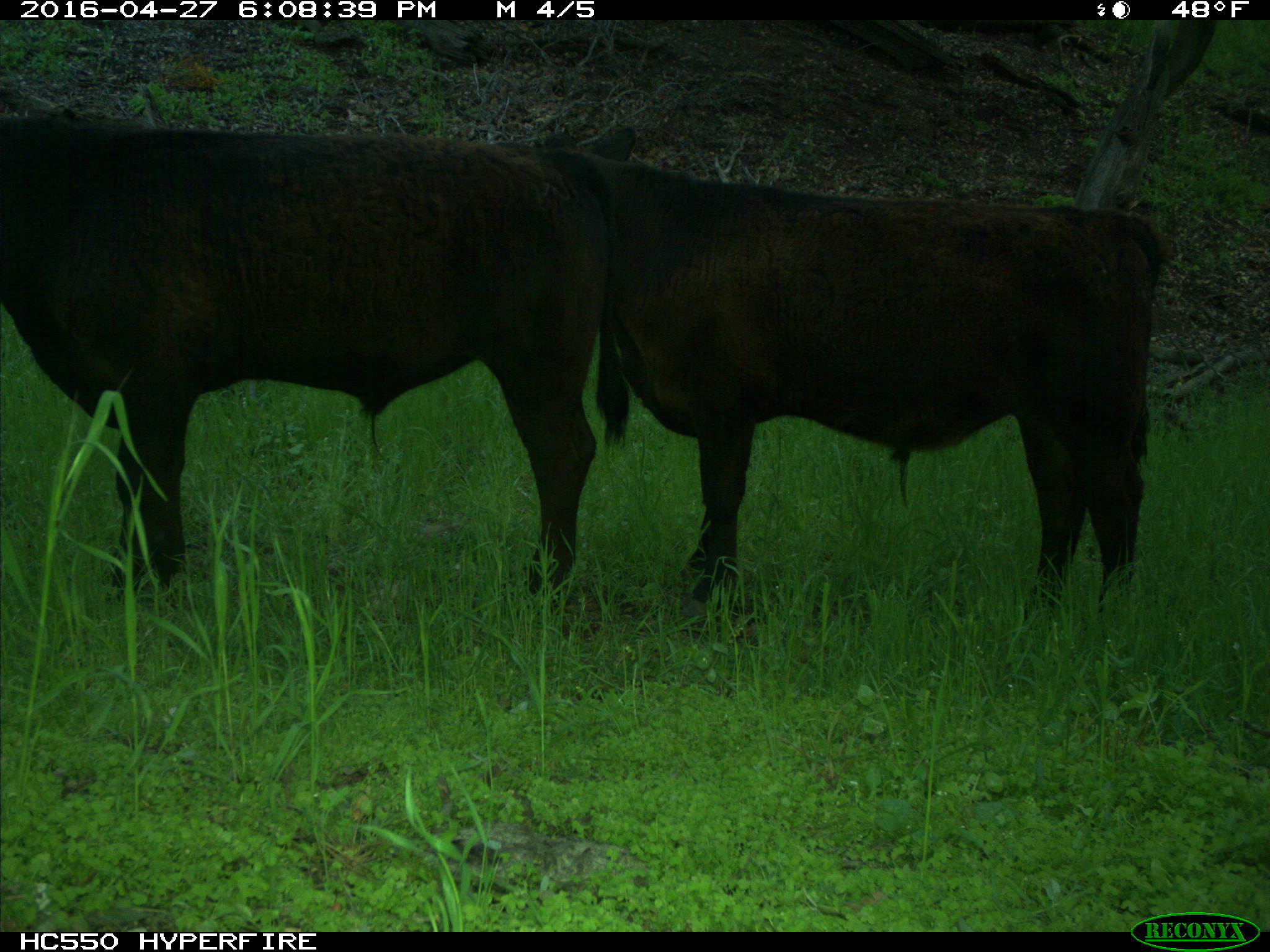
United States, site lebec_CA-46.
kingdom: Animalia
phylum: Chordata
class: Mammalia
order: Artiodactyla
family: Bovidae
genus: Bos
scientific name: Bos taurus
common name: domestic cow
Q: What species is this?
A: Bos taurus (domestic cow).